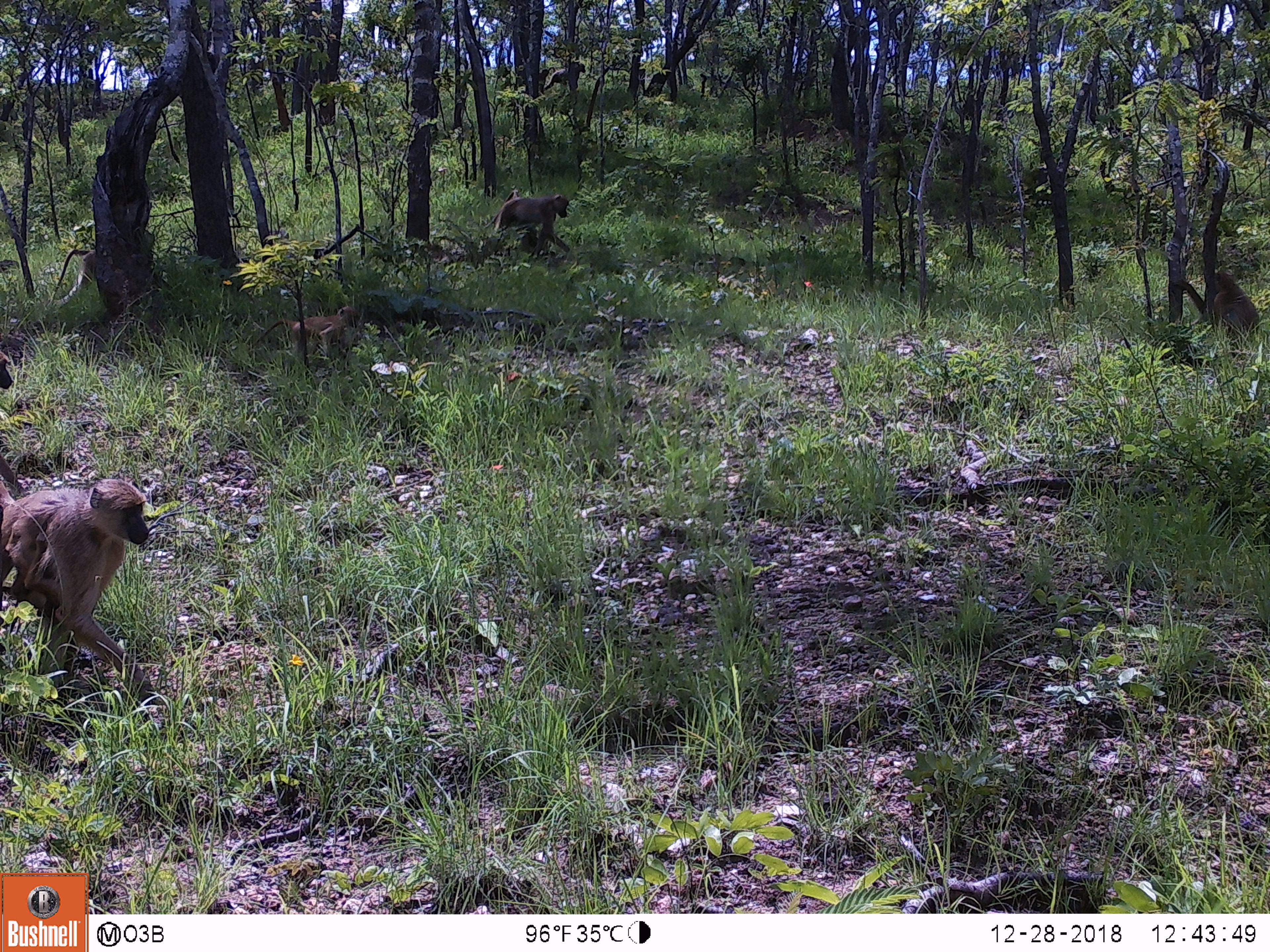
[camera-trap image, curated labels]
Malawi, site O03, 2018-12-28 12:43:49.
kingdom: Animalia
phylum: Chordata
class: Mammalia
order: Primates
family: Cercopithecidae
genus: Papio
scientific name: Papio cynocephalus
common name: yellow baboon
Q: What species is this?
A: Yellow baboon (Papio cynocephalus).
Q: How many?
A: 5.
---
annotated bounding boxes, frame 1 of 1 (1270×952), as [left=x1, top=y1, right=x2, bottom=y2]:
yellow baboon: [left=0, top=470, right=157, bottom=699]; [left=487, top=186, right=580, bottom=260]; [left=257, top=306, right=364, bottom=366]; [left=1212, top=265, right=1265, bottom=339]; [left=0, top=340, right=23, bottom=492]